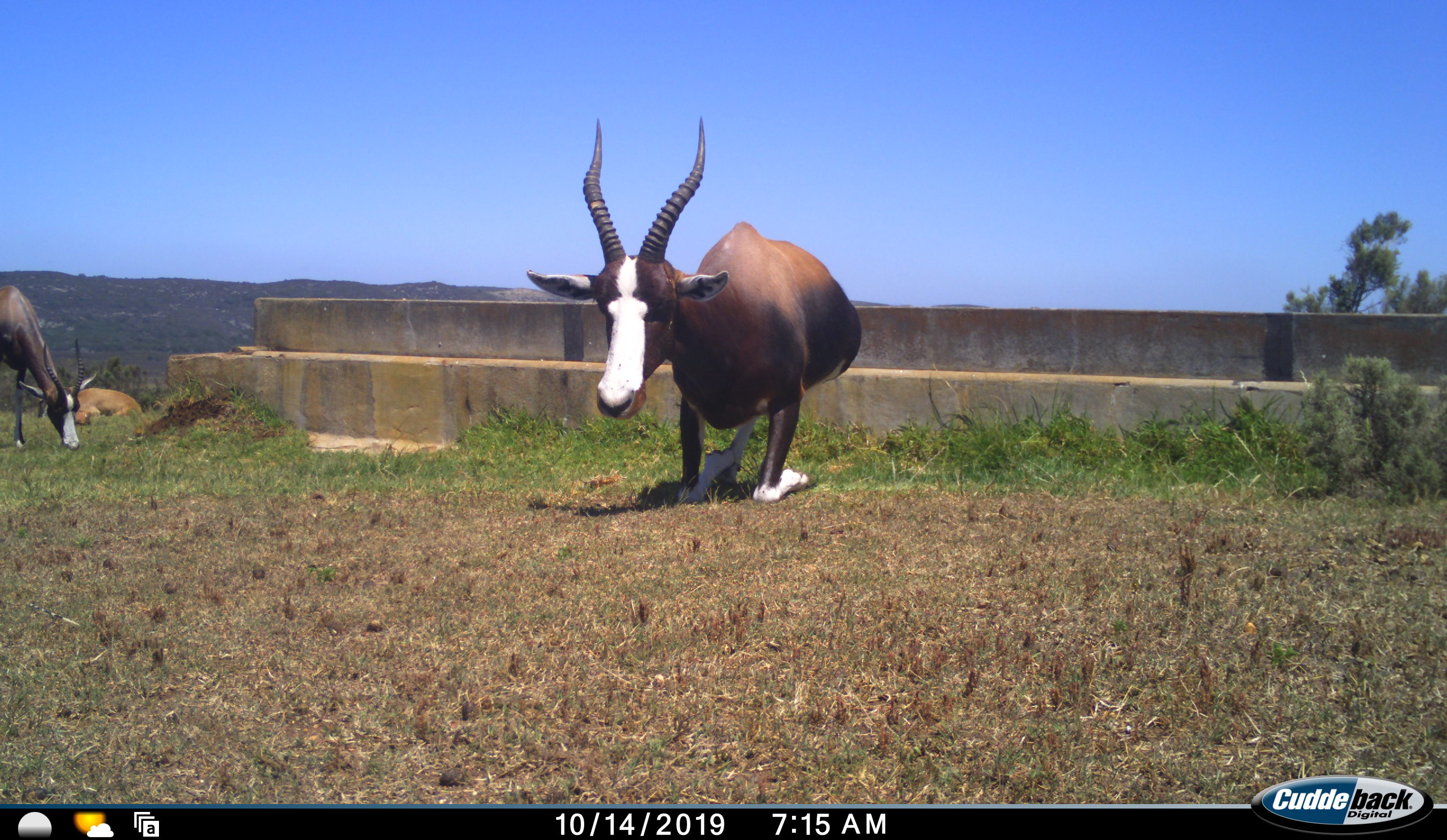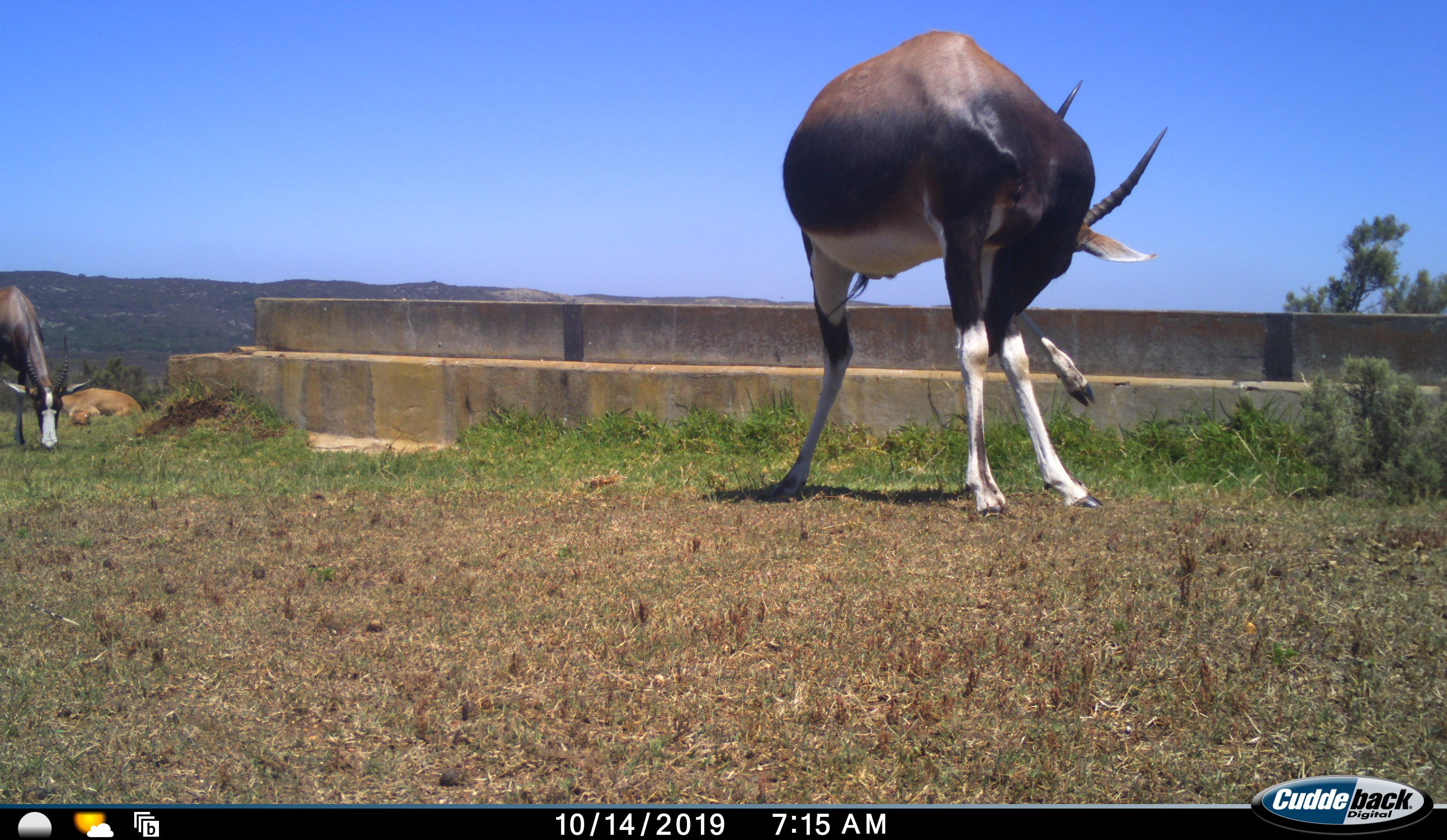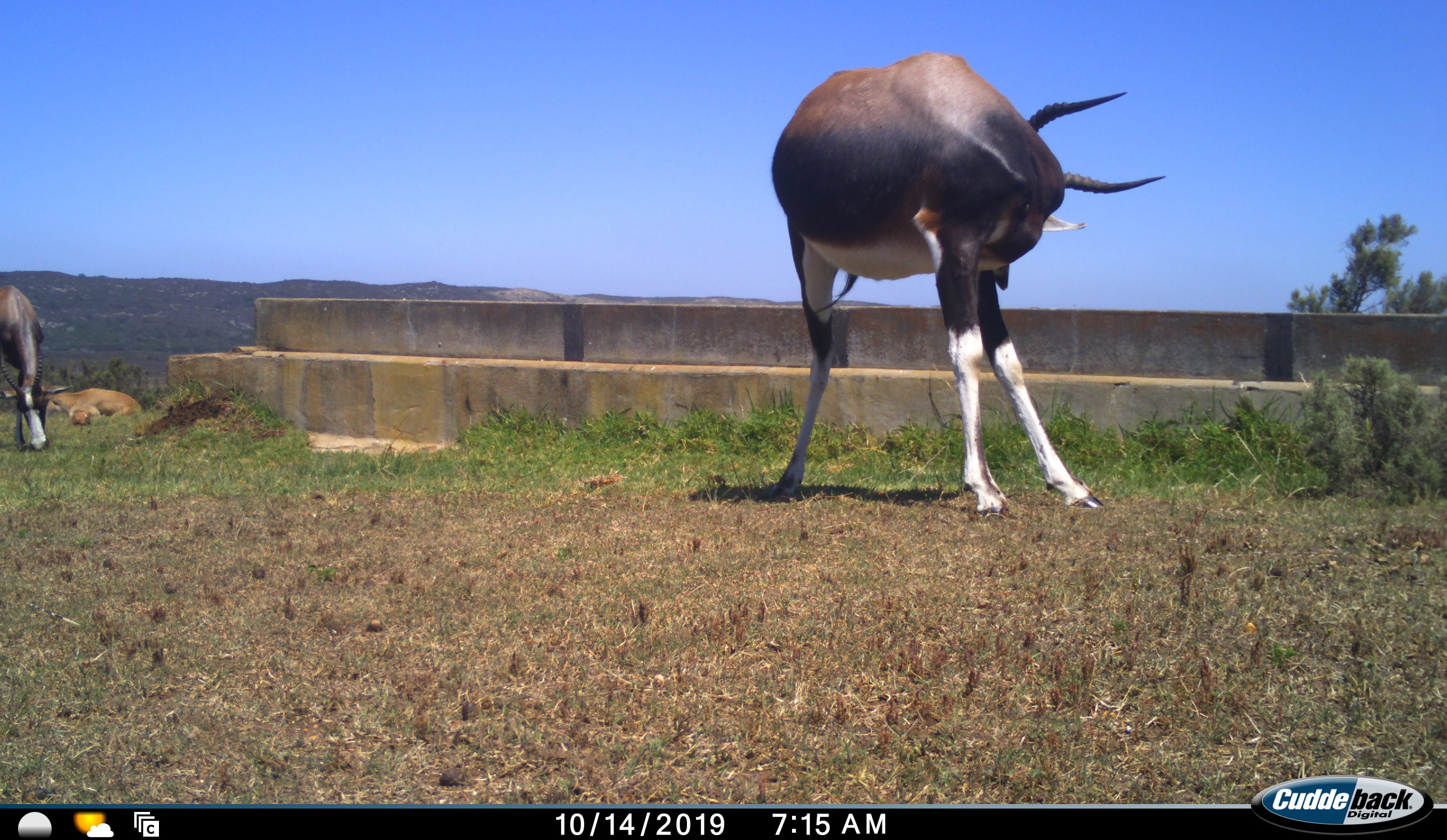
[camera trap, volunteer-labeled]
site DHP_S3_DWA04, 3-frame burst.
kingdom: Animalia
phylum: Chordata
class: Mammalia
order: Artiodactyla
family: Bovidae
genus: Damaliscus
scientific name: Damaliscus pygargus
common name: bontebok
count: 2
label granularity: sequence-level